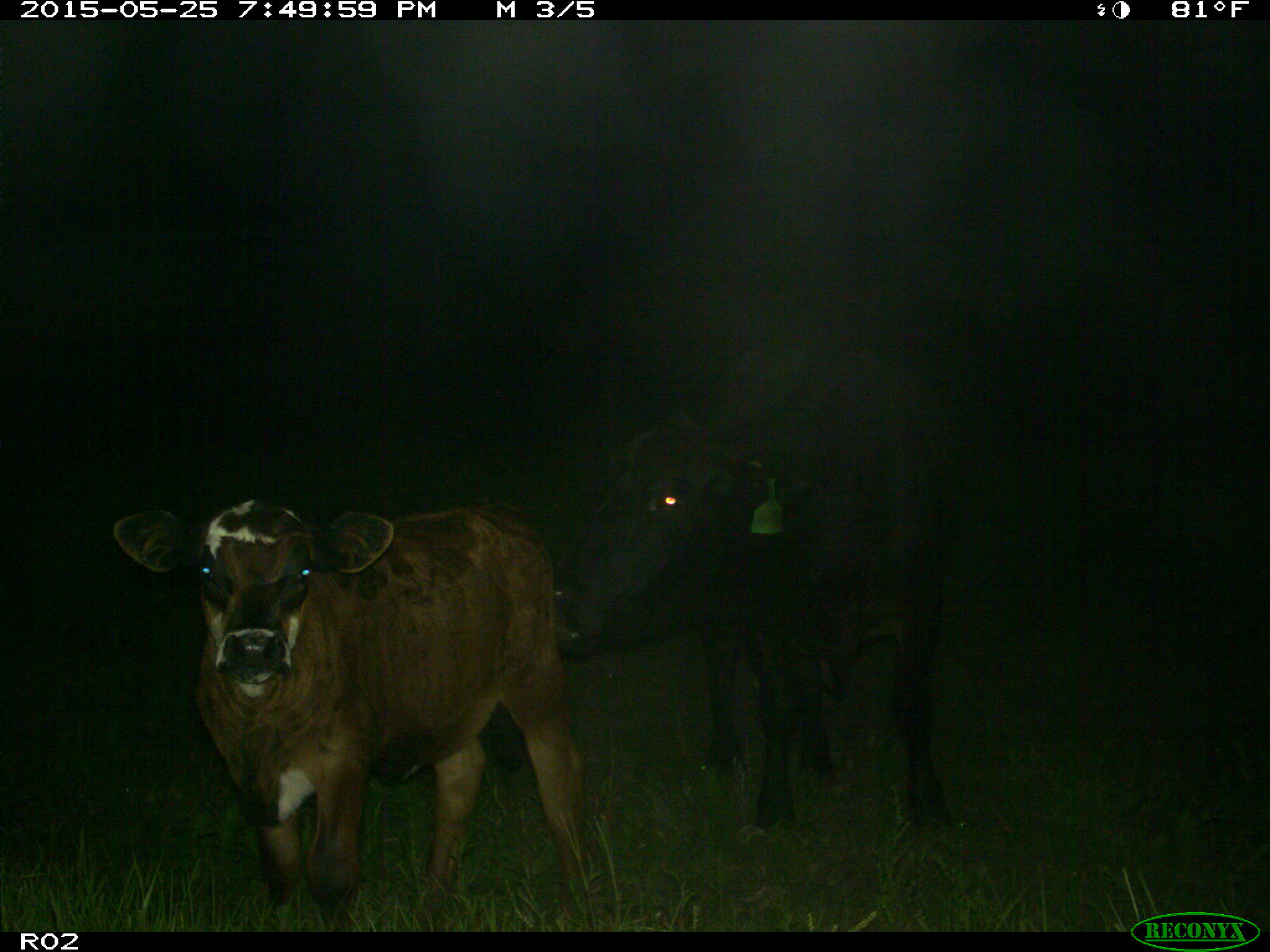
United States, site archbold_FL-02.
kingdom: Animalia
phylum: Chordata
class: Mammalia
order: Artiodactyla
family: Bovidae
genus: Bos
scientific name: Bos taurus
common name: domestic cow